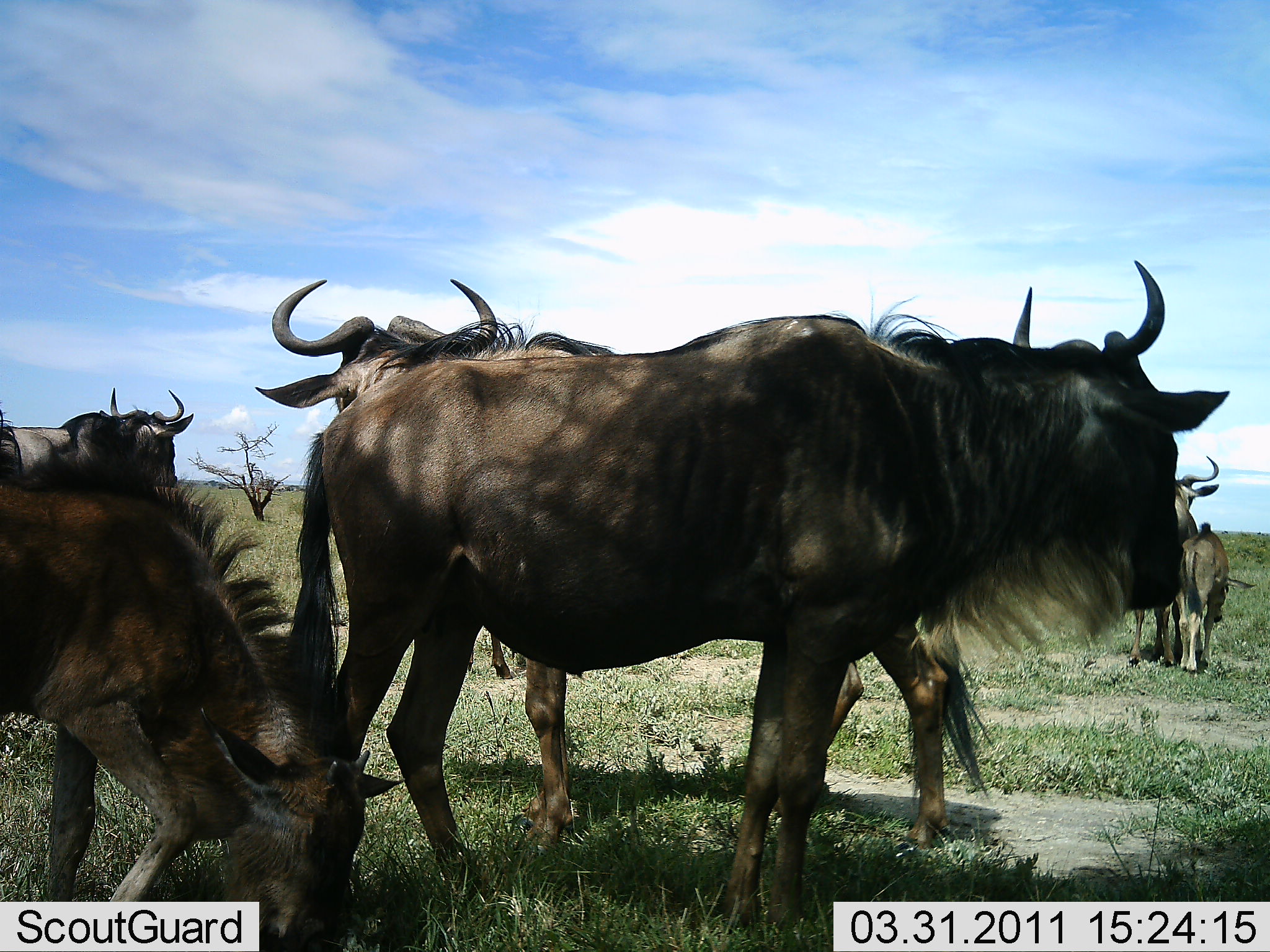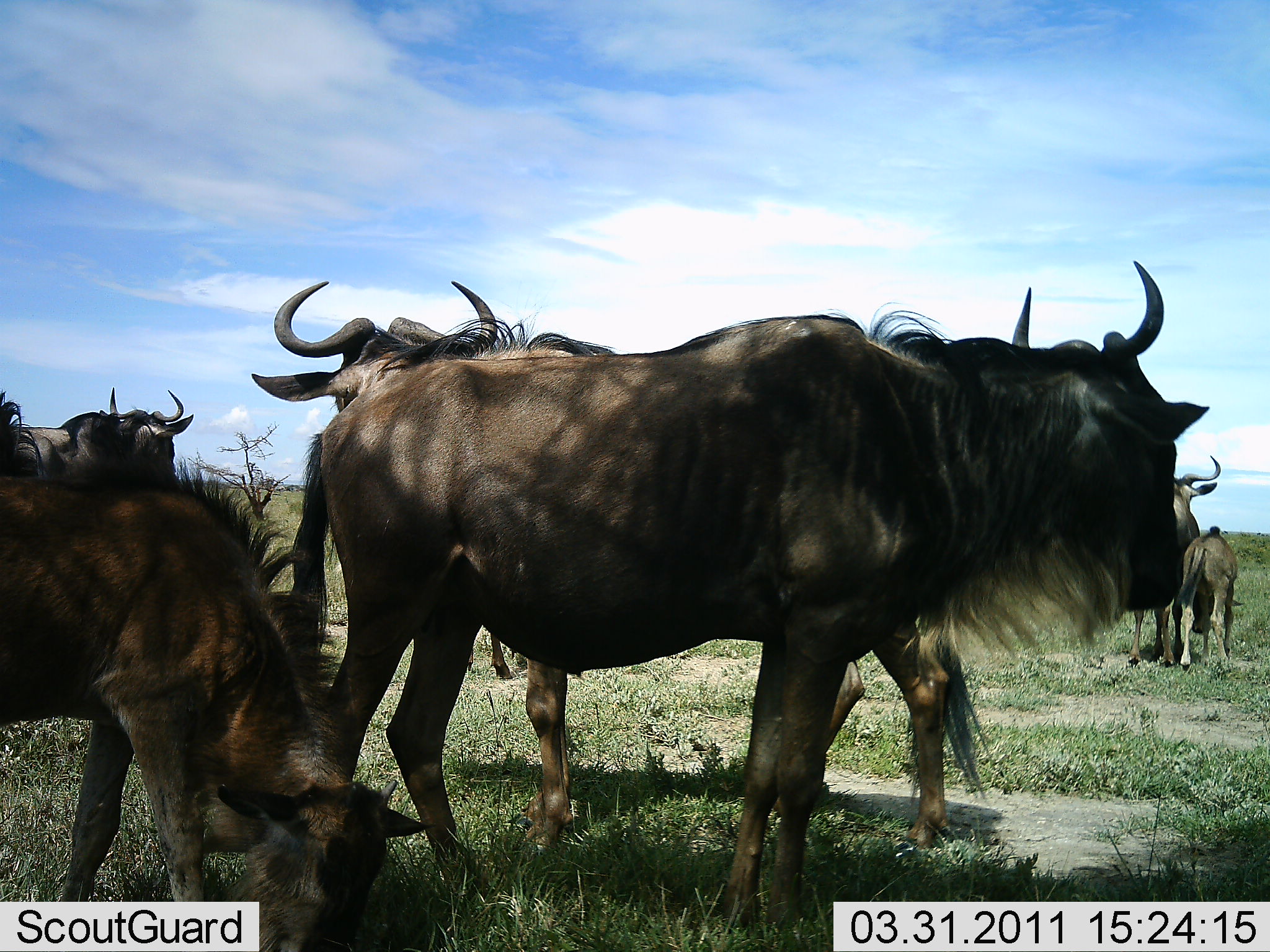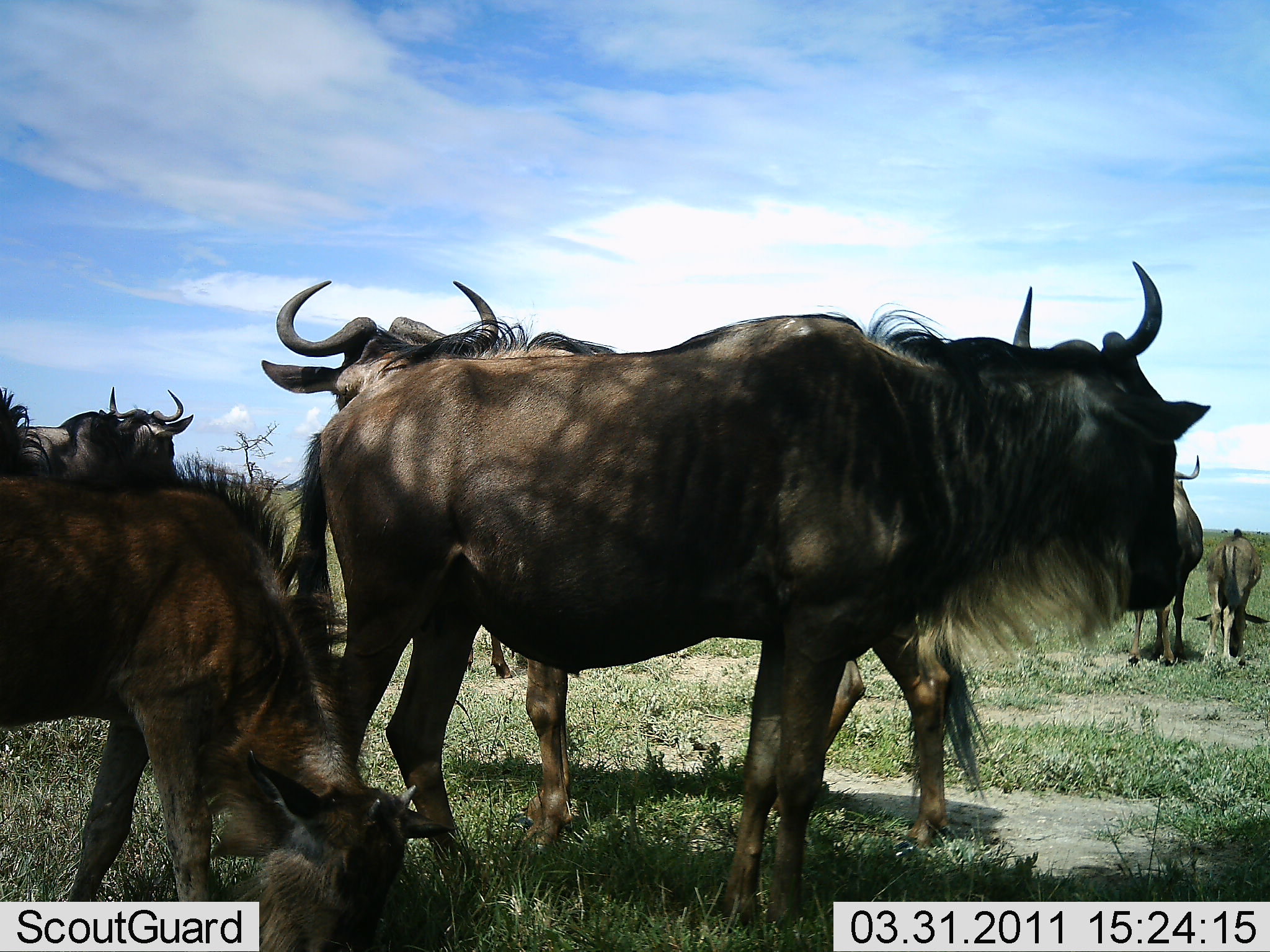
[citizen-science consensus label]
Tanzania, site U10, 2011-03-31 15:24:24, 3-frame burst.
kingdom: Animalia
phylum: Chordata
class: Mammalia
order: Artiodactyla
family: Bovidae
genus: Connochaetes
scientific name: Connochaetes taurinus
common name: blue wildebeest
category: wildebeest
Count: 6.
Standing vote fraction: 80%.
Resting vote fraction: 0%.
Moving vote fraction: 0%.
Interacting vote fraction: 0%.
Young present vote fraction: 70%.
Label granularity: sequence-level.